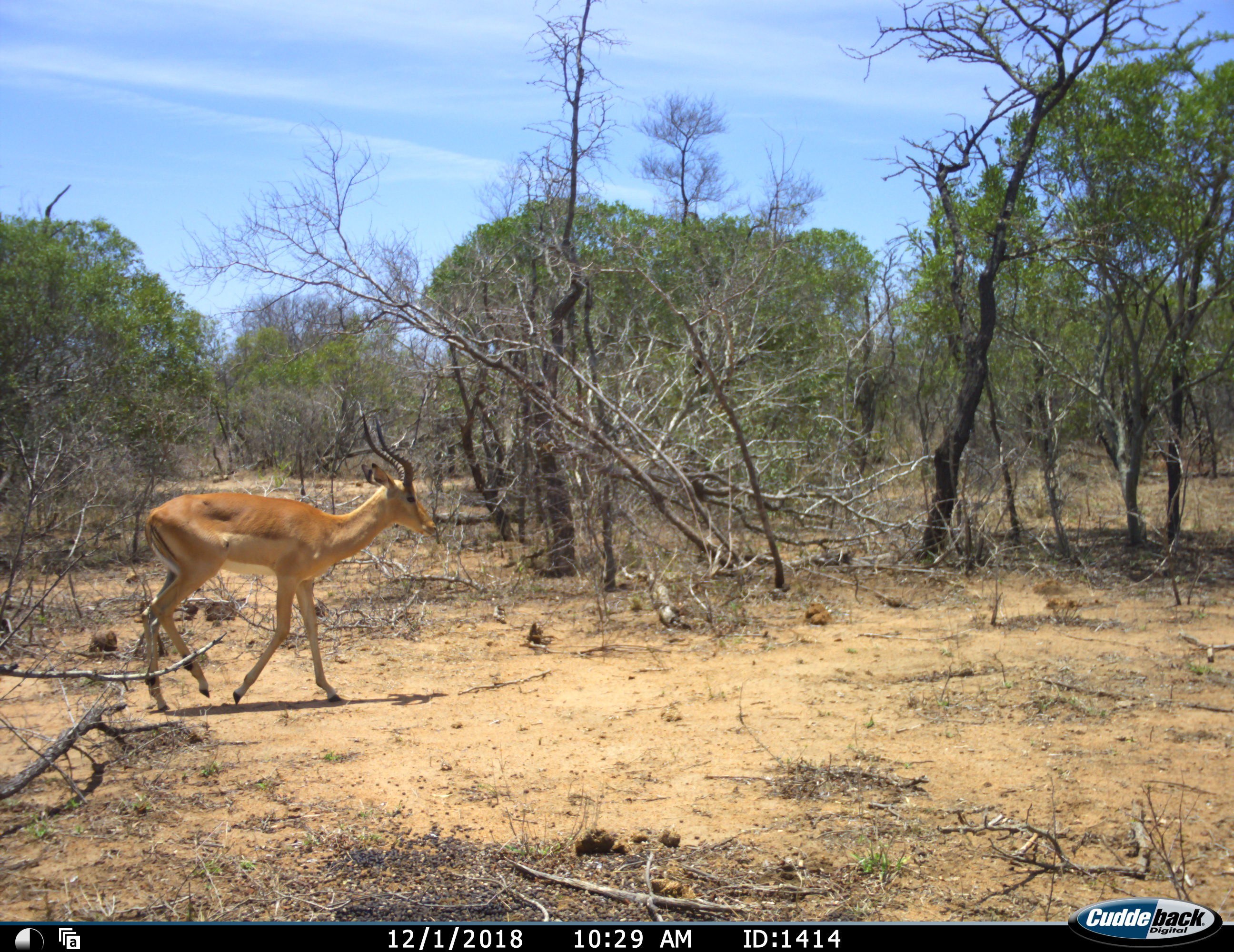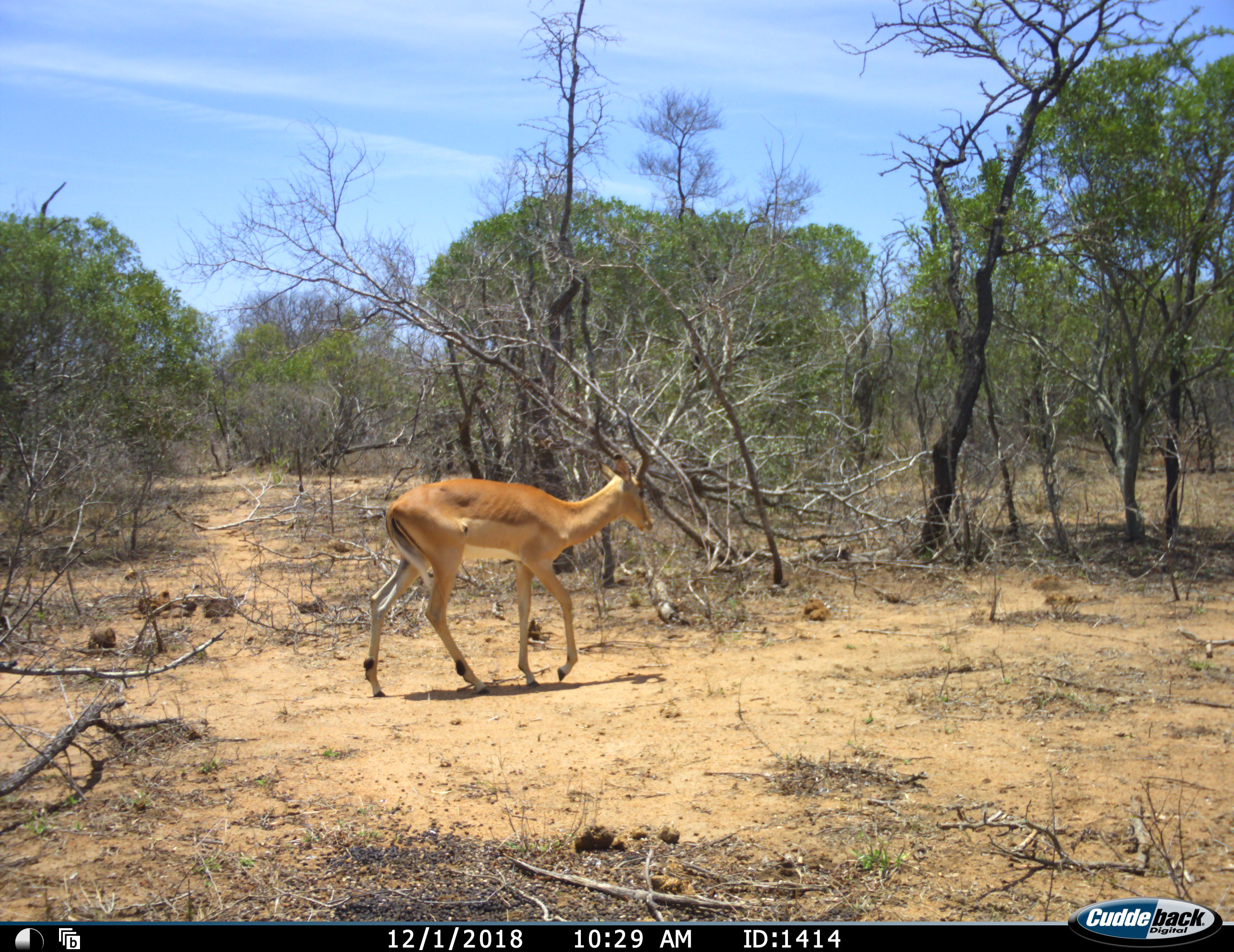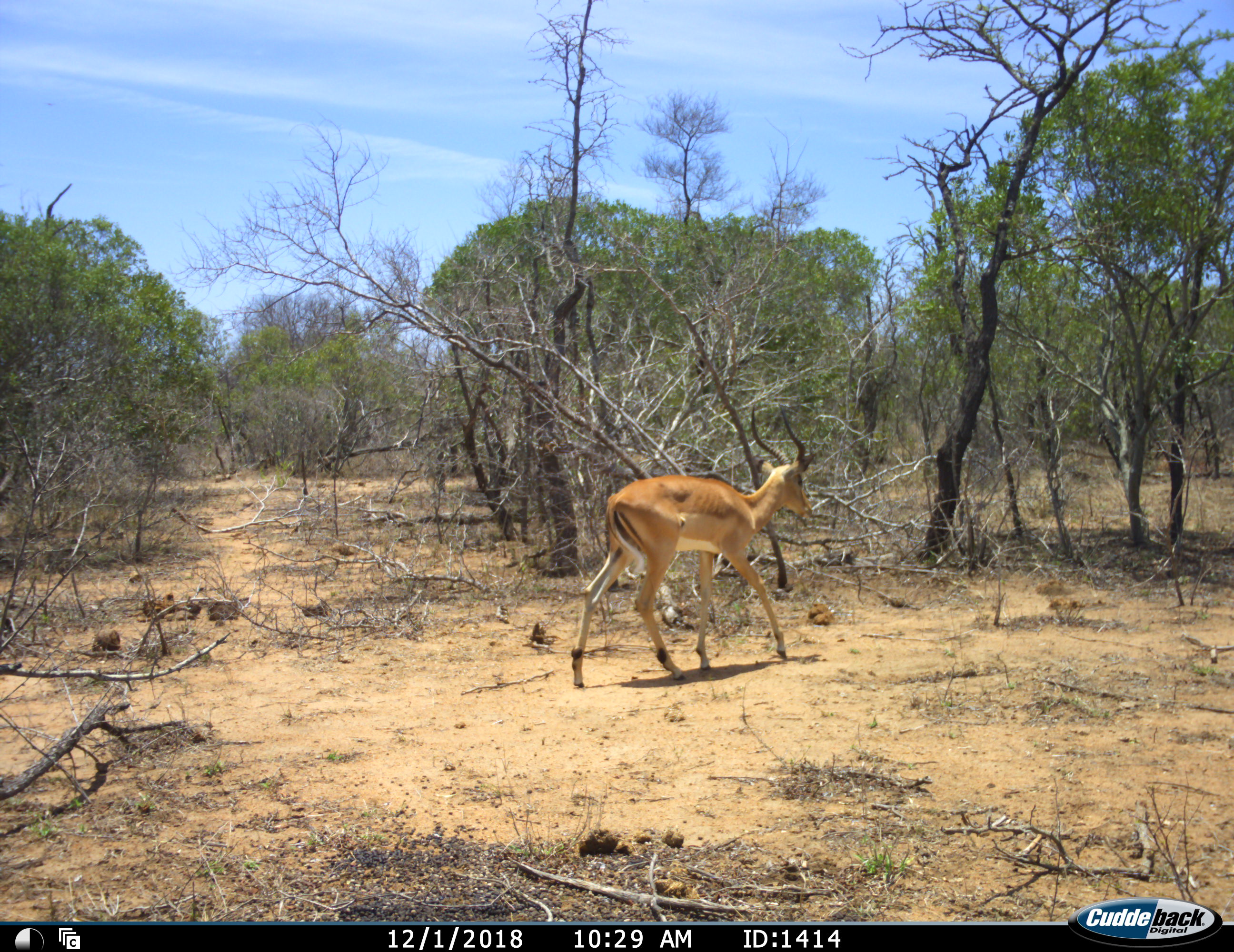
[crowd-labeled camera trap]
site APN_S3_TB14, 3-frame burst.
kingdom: Animalia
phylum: Chordata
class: Mammalia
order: Artiodactyla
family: Bovidae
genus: Aepyceros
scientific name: Aepyceros melampus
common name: impala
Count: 1.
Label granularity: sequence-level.